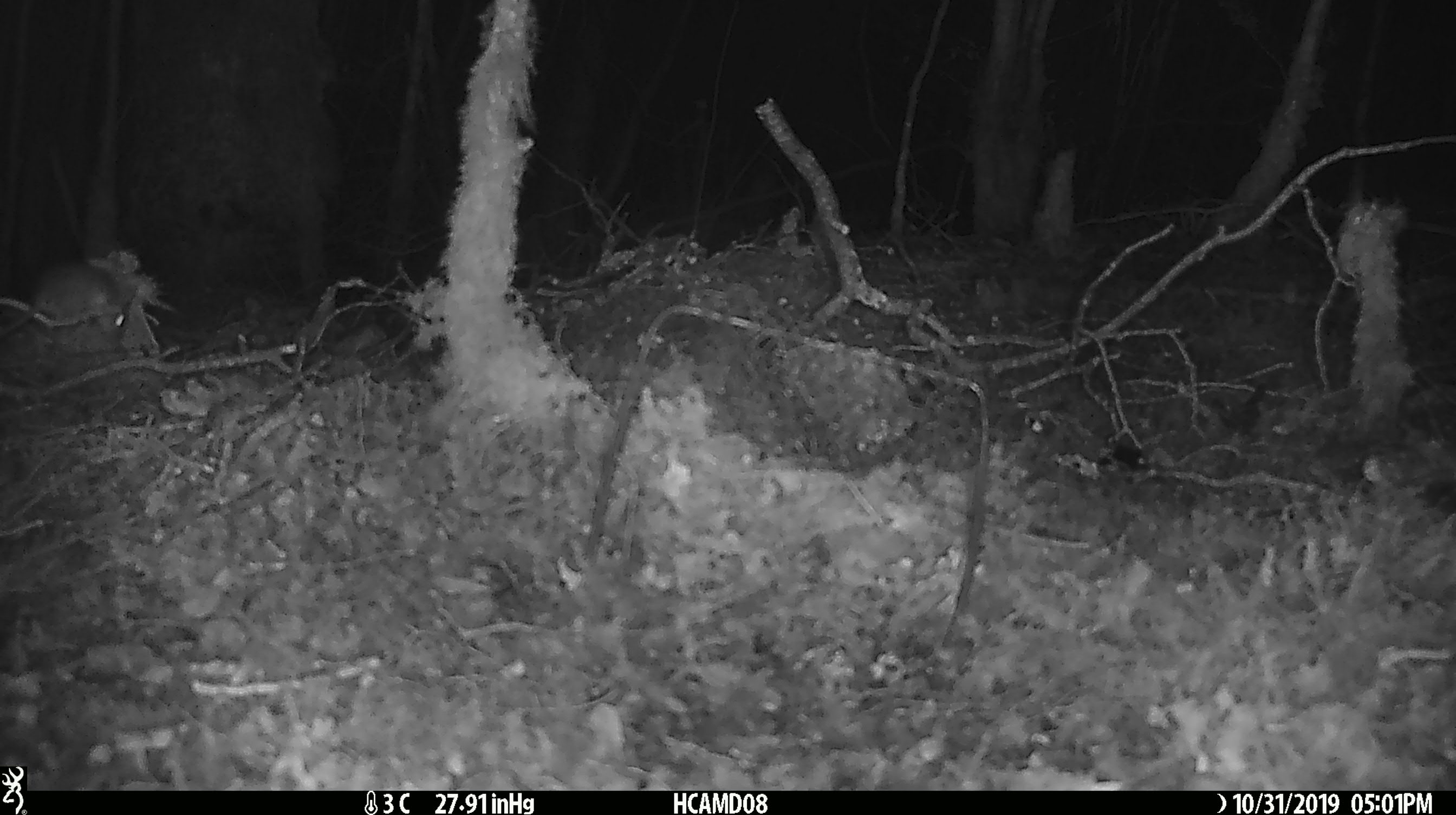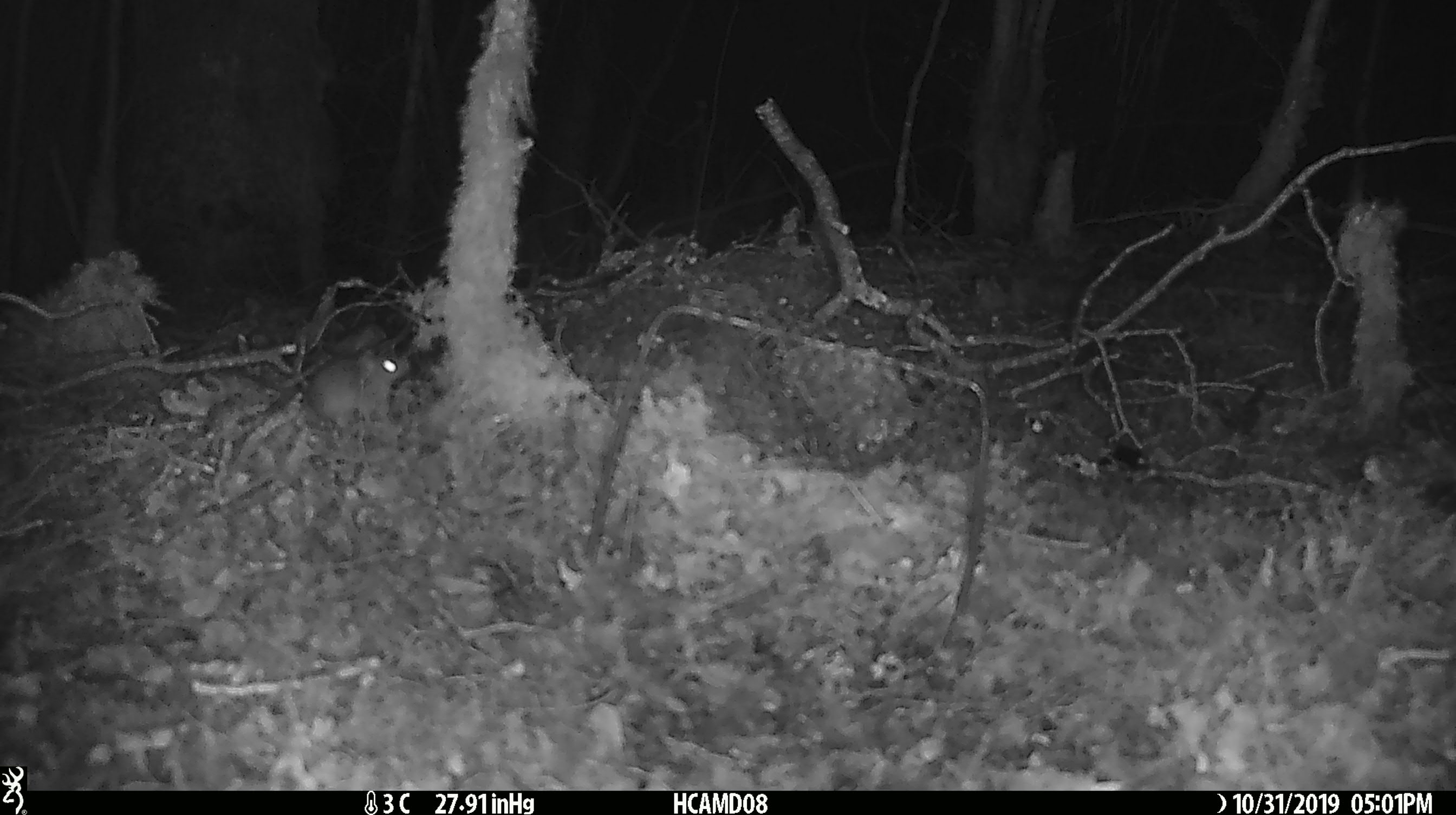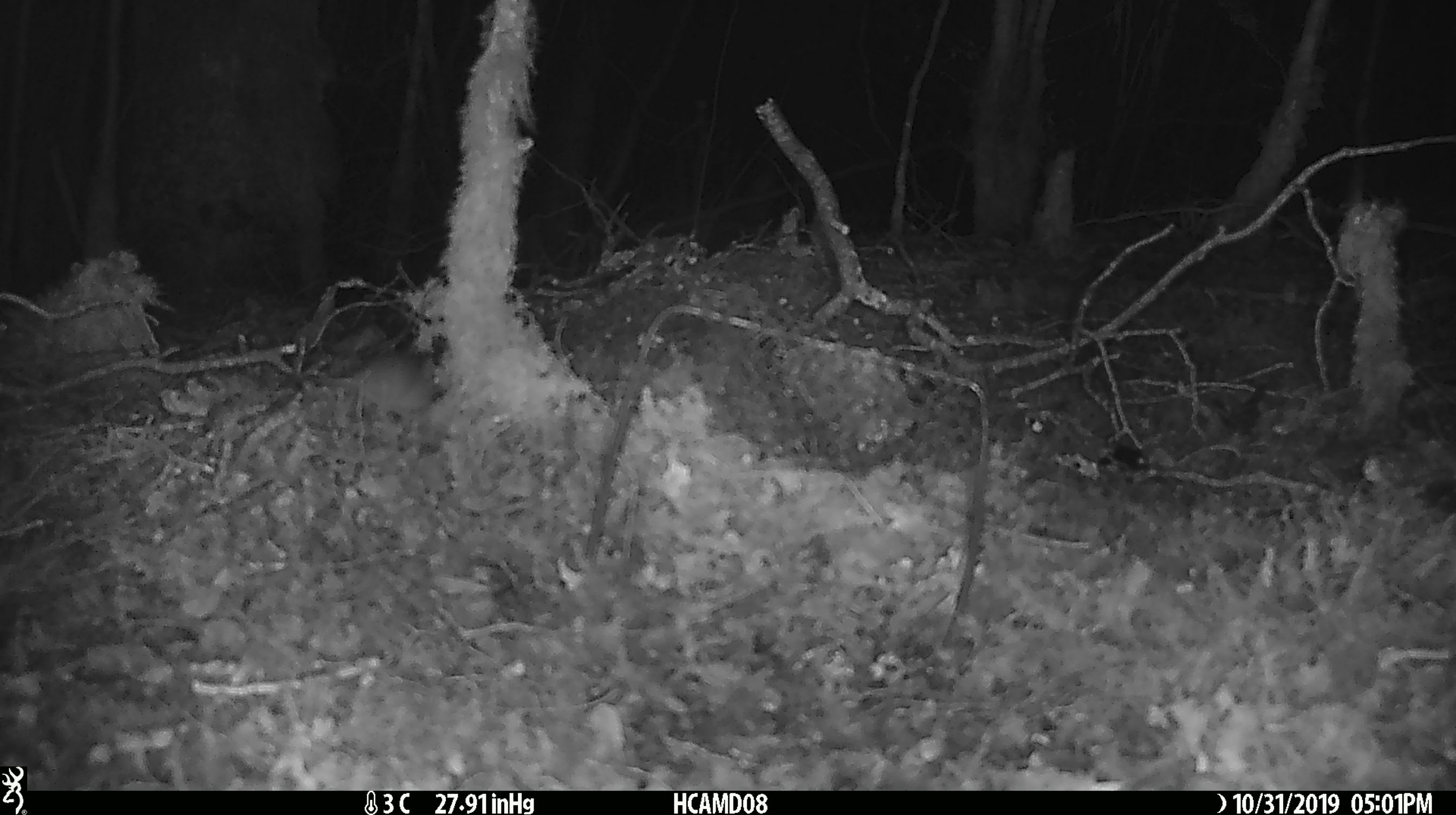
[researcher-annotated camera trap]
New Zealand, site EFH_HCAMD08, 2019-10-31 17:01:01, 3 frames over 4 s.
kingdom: Animalia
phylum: Chordata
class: Mammalia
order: Rodentia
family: Muridae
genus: Mus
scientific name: Mus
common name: mouse